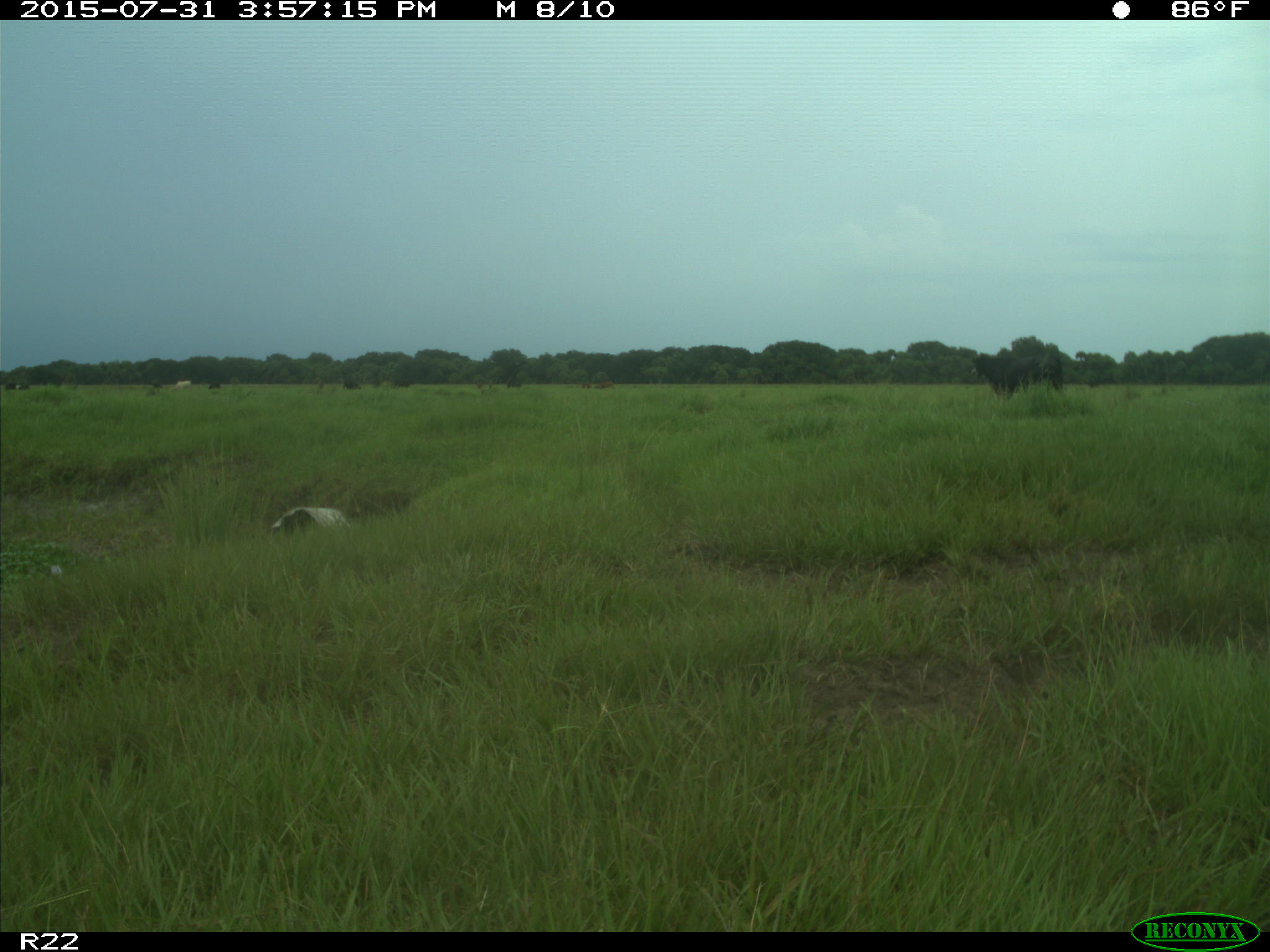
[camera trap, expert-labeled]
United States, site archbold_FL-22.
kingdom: Animalia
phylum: Chordata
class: Mammalia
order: Artiodactyla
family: Bovidae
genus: Bos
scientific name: Bos taurus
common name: domestic cow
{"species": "Bos taurus (domestic cow)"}